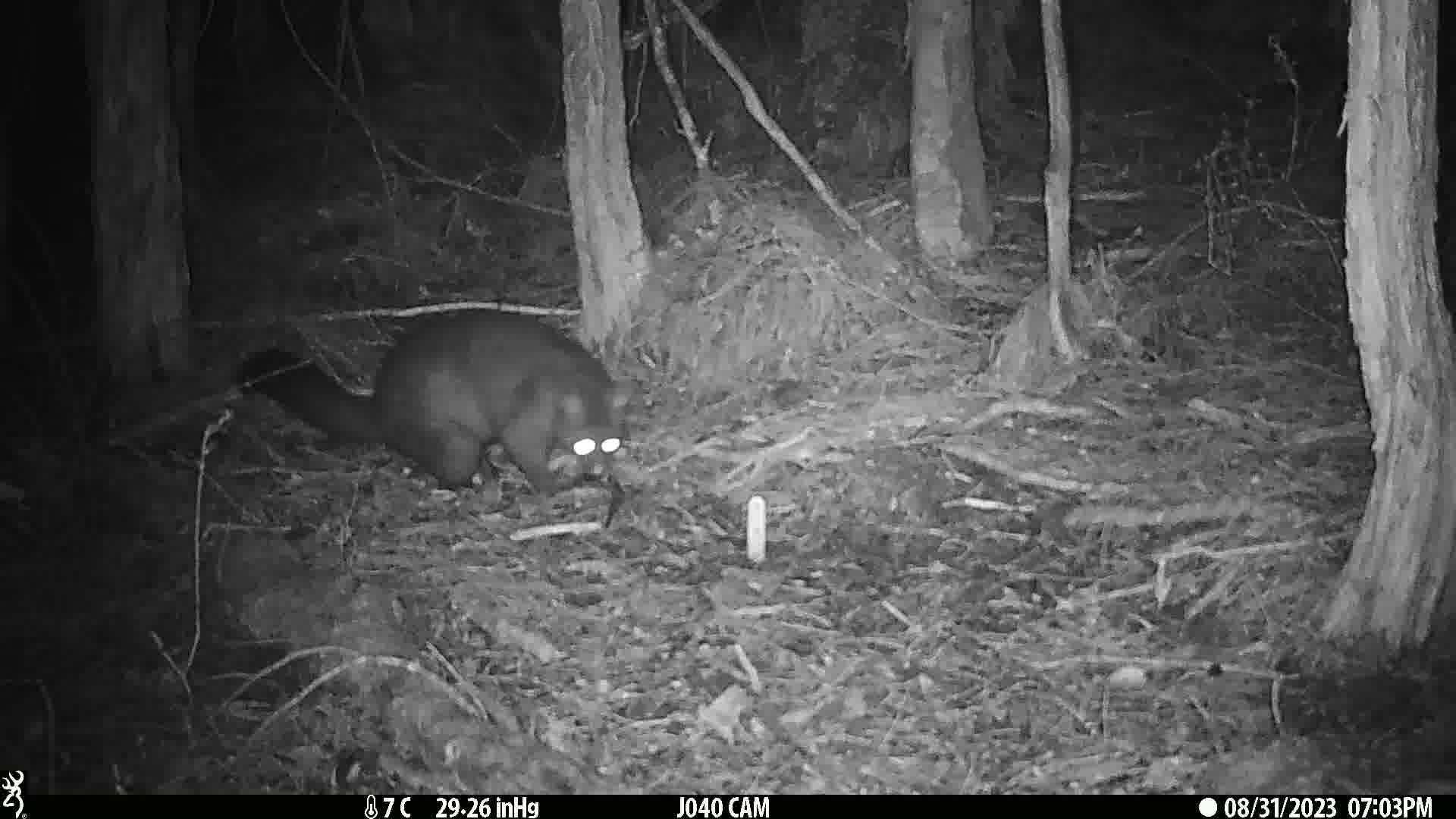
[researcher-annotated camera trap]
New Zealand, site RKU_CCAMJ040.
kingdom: Animalia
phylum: Chordata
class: Mammalia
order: Diprotodontia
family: Phalangeridae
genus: Trichosurus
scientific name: Trichosurus vulpecula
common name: common brushtail possum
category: possum